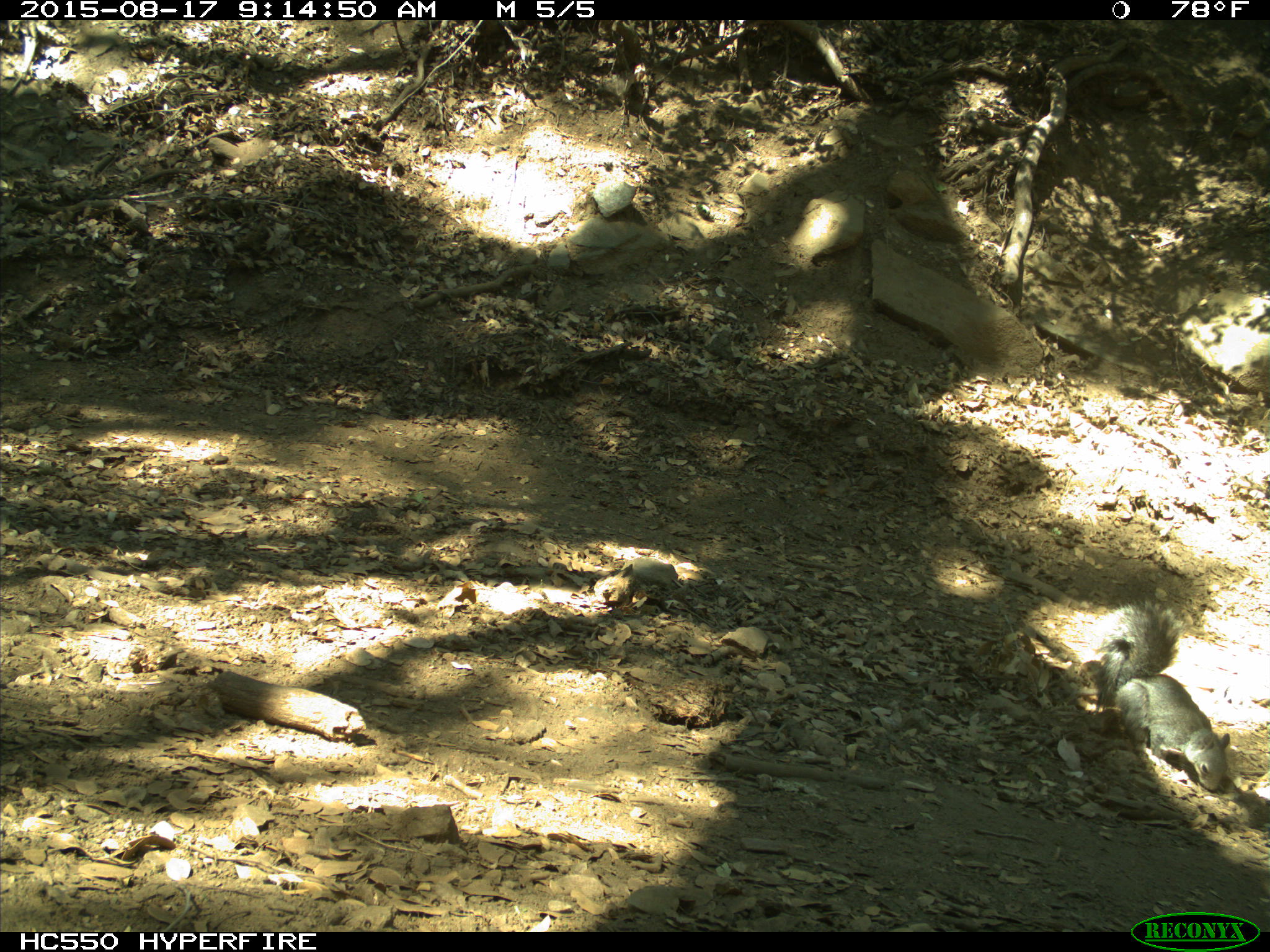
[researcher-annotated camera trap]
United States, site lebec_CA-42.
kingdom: Animalia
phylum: Chordata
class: Mammalia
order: Rodentia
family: Sciuridae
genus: Sciurus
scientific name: Sciurus carolinensis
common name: eastern gray squirrel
Sciurus carolinensis (eastern gray squirrel).